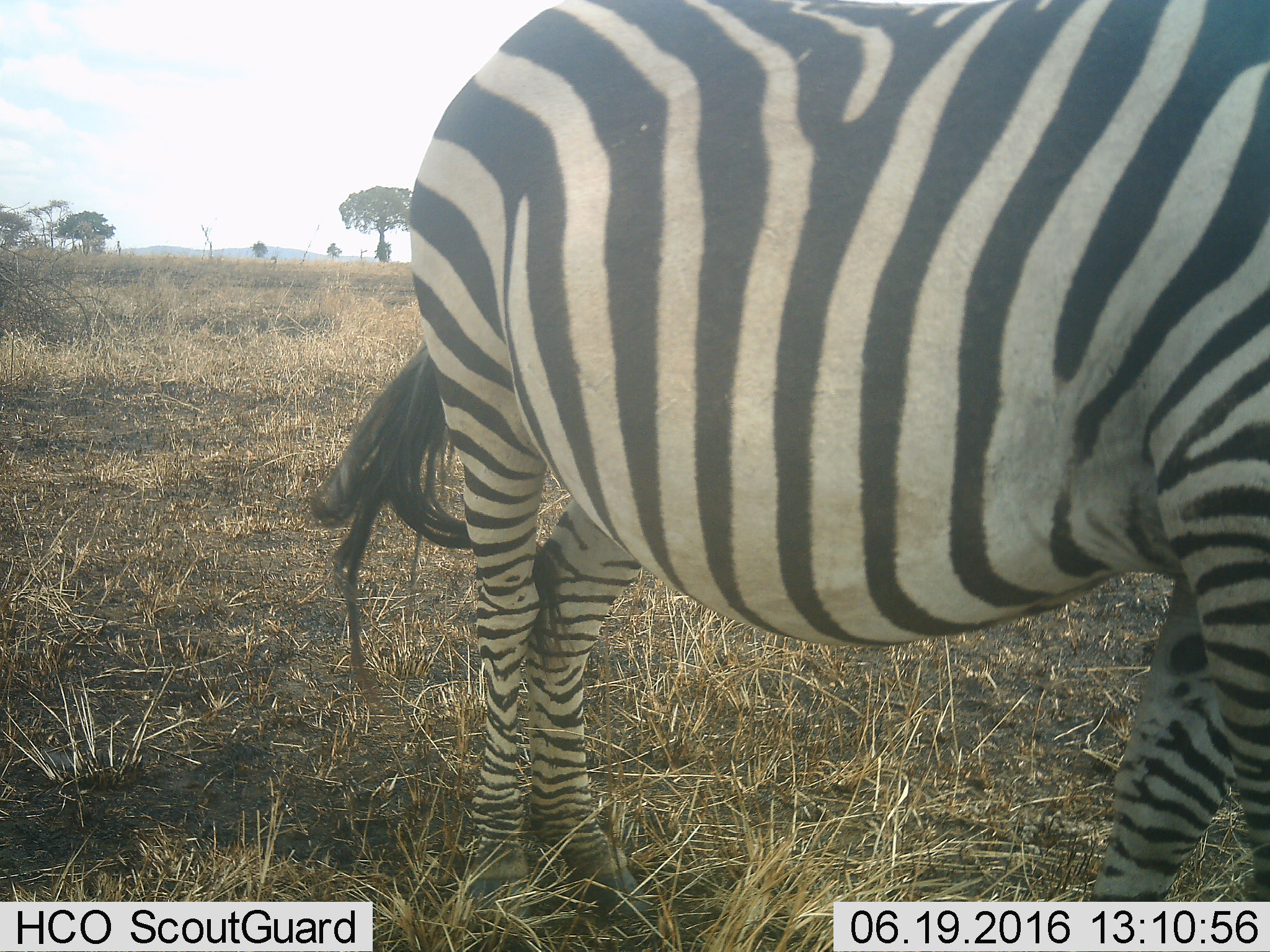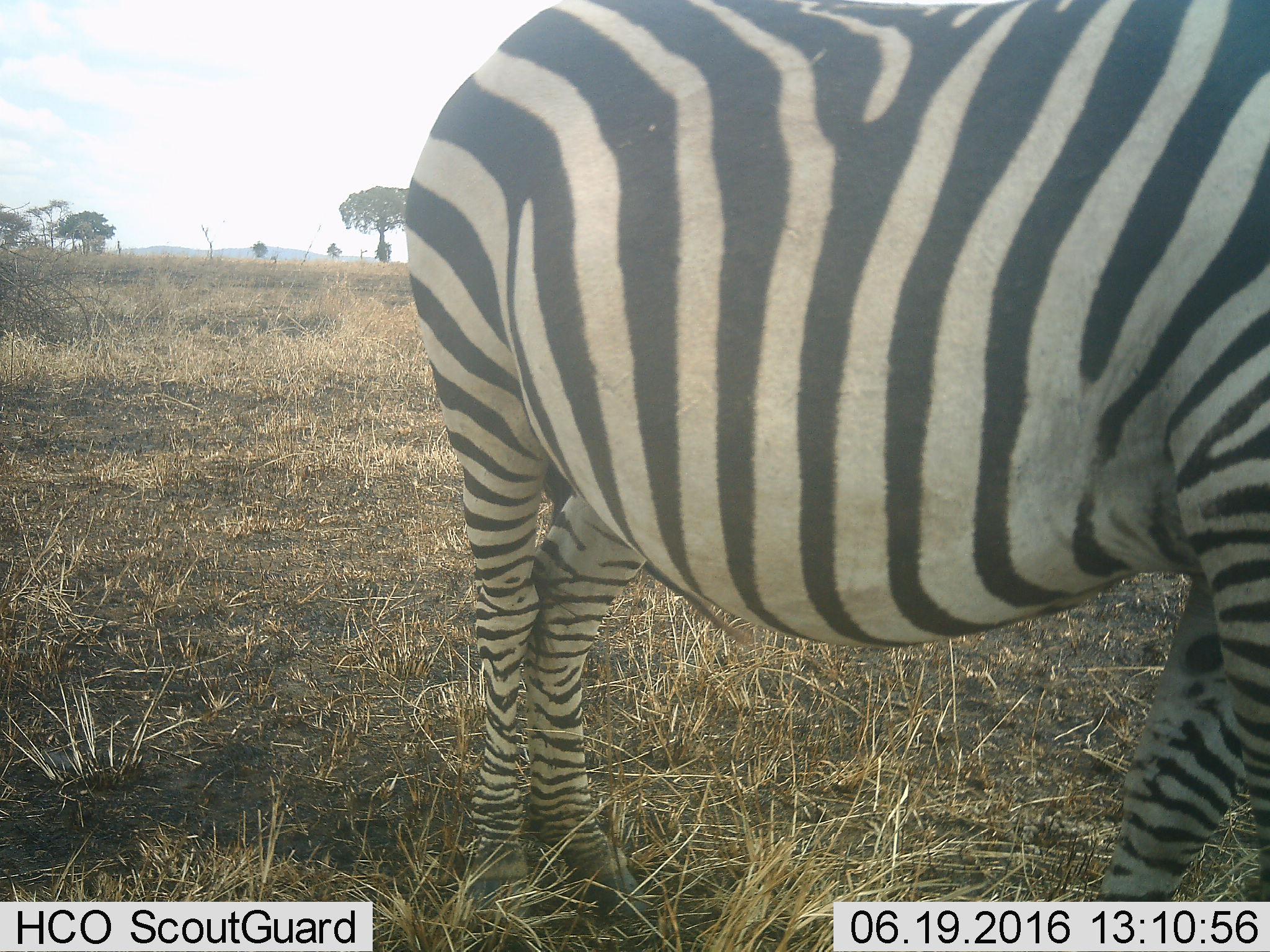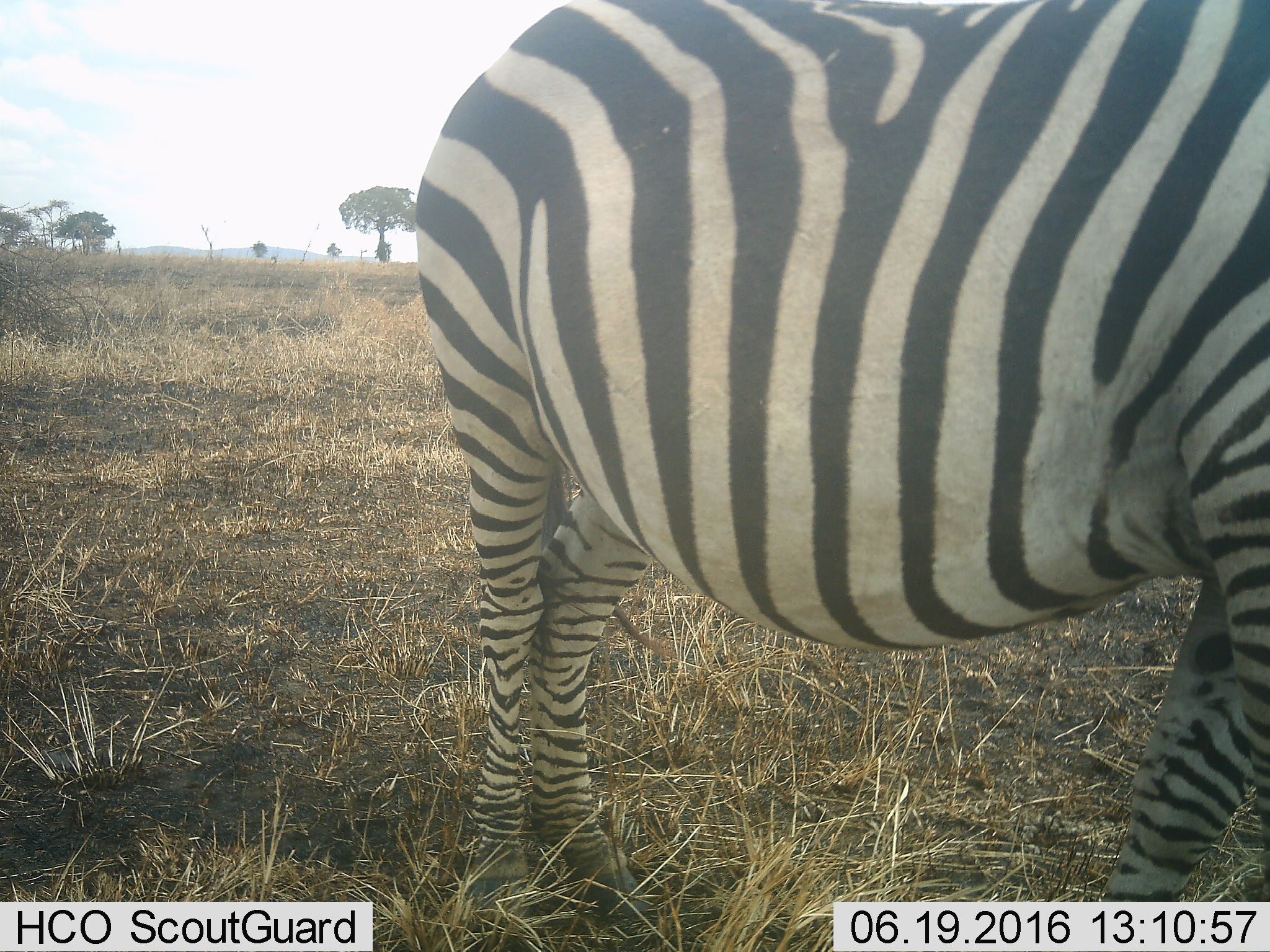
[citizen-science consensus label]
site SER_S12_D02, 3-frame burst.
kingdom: Animalia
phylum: Chordata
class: Mammalia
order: Perissodactyla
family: Equidae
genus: Equus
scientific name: Equus quagga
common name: plains zebra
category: zebraplains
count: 1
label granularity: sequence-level